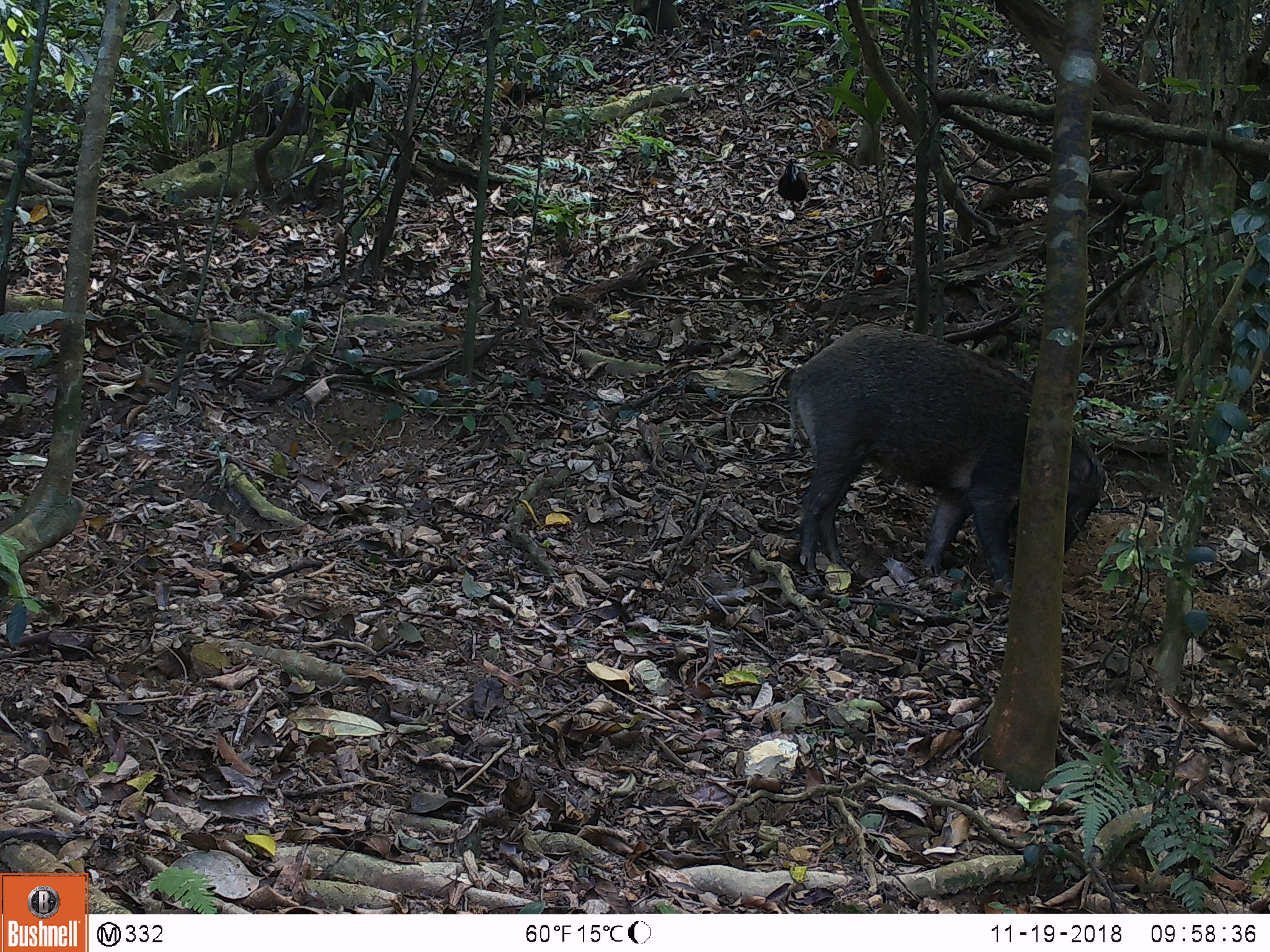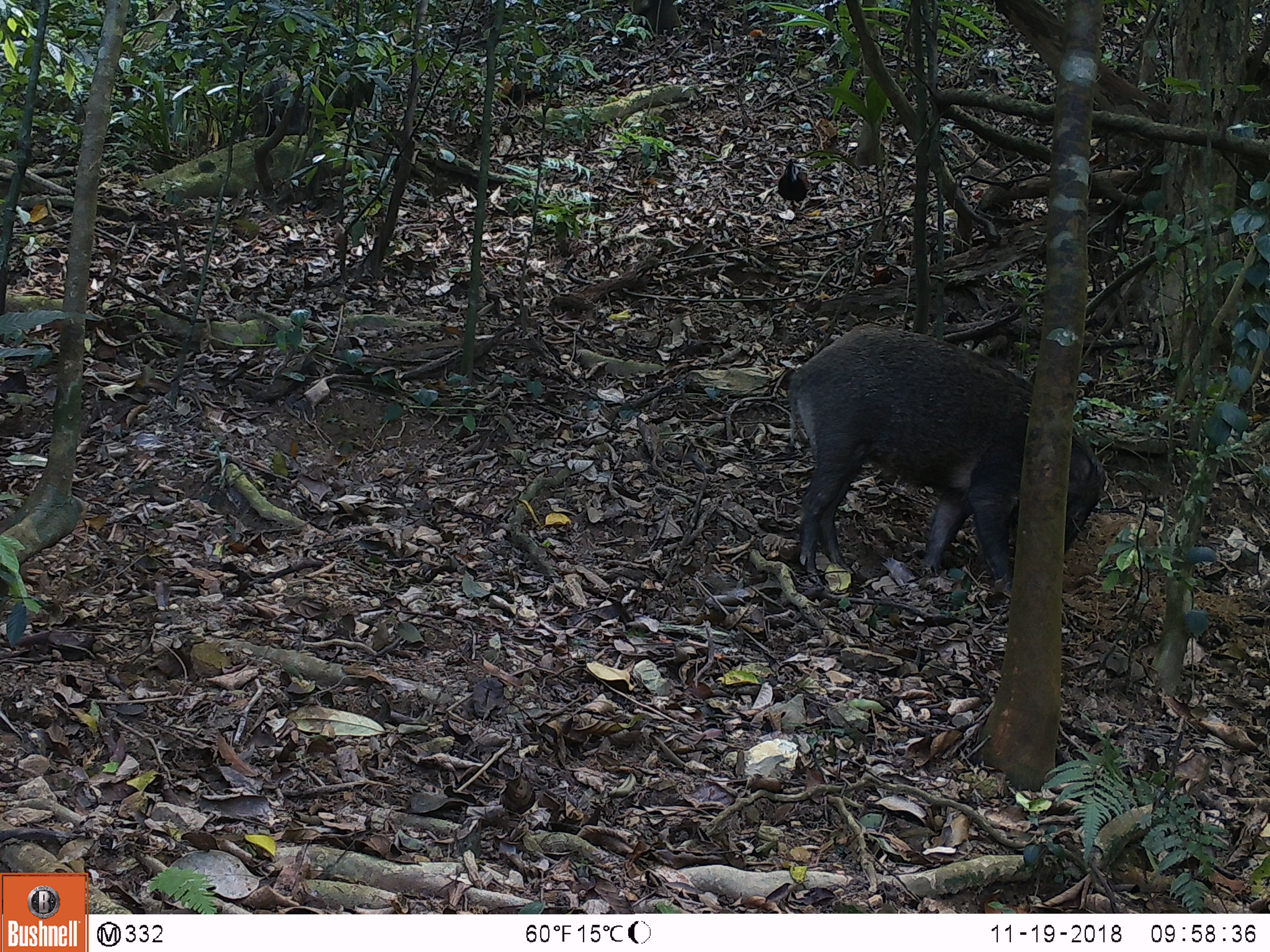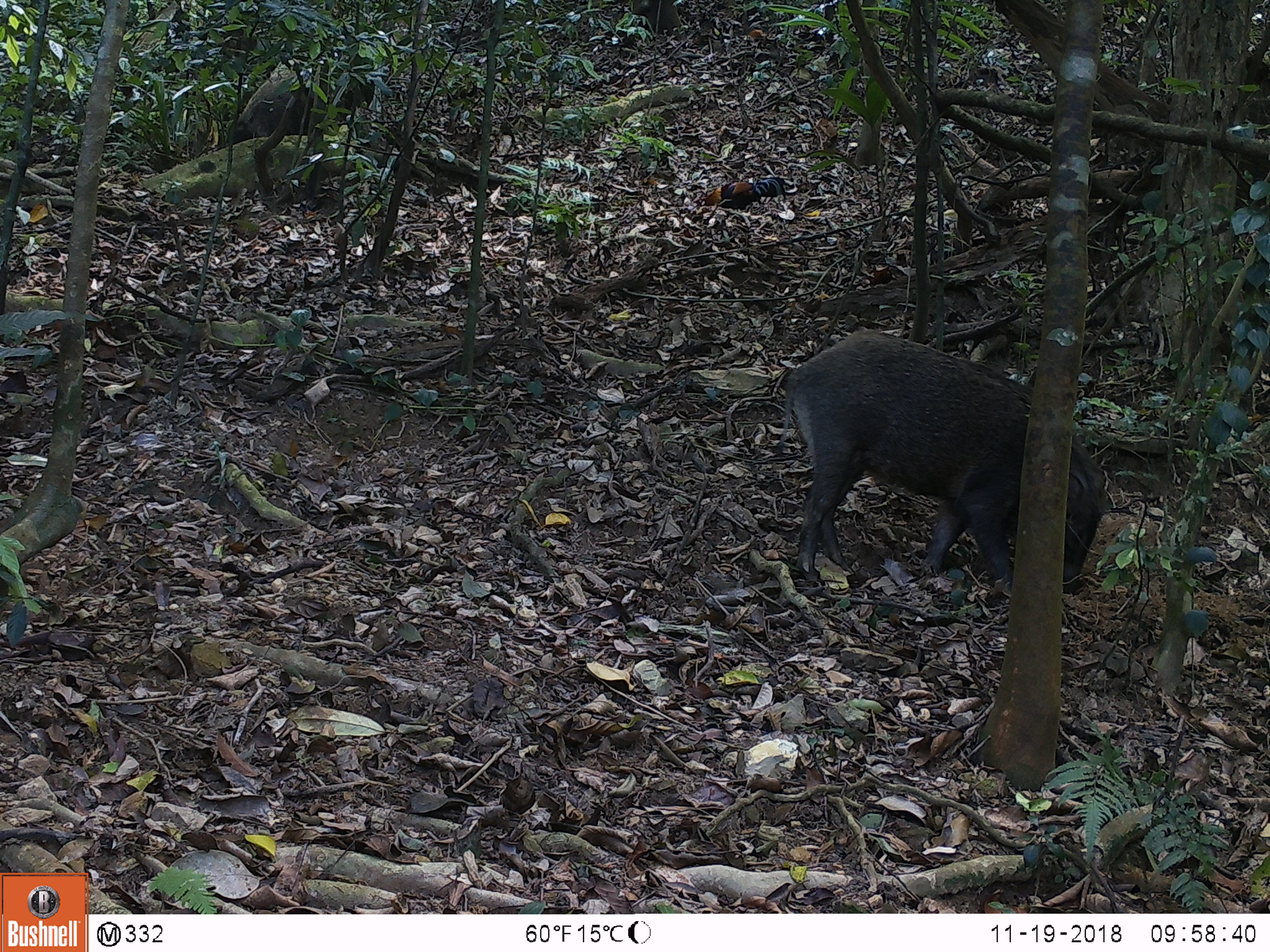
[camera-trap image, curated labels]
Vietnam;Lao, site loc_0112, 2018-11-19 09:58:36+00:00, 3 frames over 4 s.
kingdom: Animalia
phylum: Chordata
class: Aves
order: Galliformes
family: Phasianidae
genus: Gallus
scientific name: Gallus gallus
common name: red junglefowl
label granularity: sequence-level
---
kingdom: Animalia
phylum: Chordata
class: Mammalia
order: Artiodactyla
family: Suidae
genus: Sus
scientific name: Sus scrofa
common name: eurasian wild pig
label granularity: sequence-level